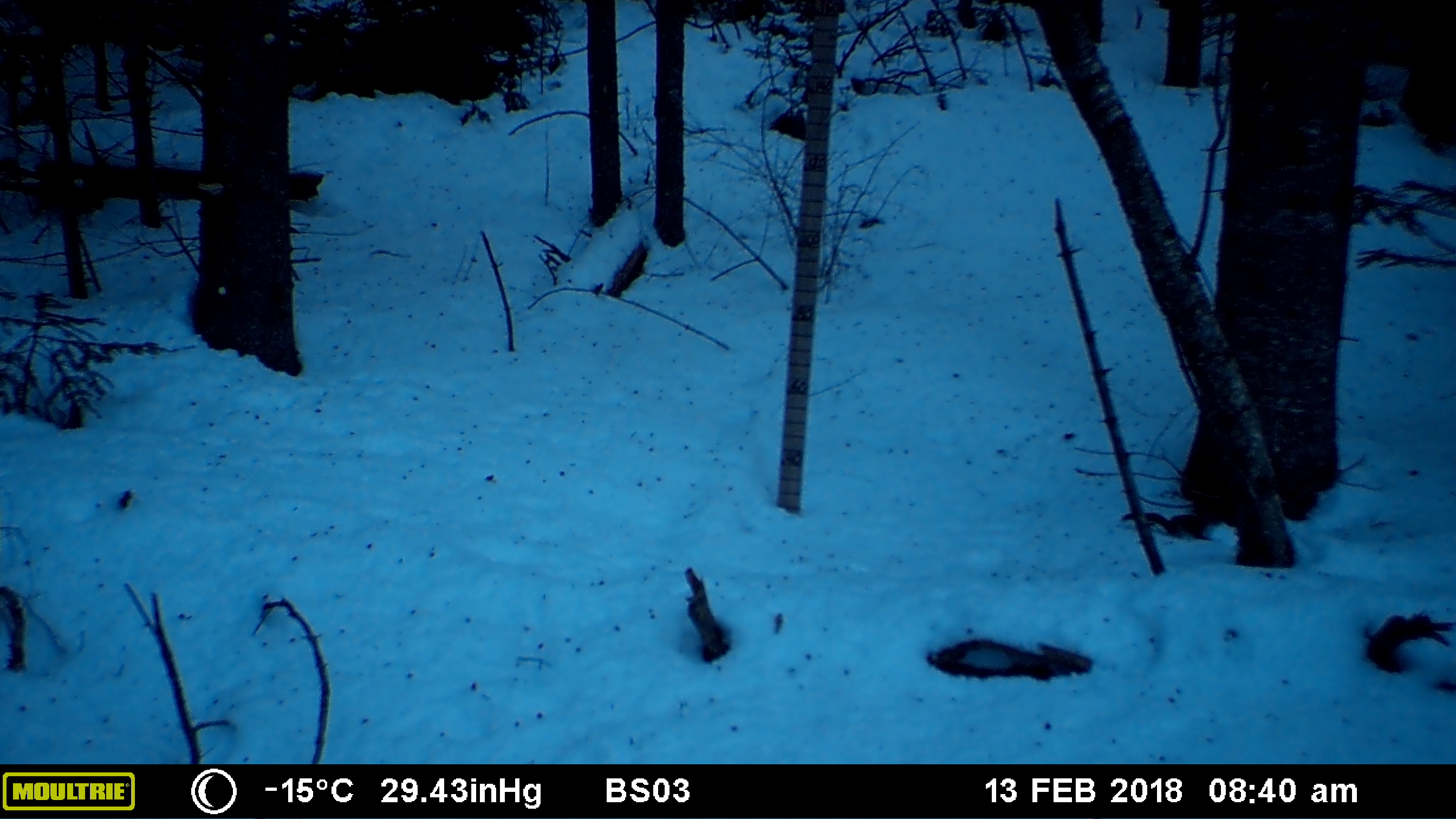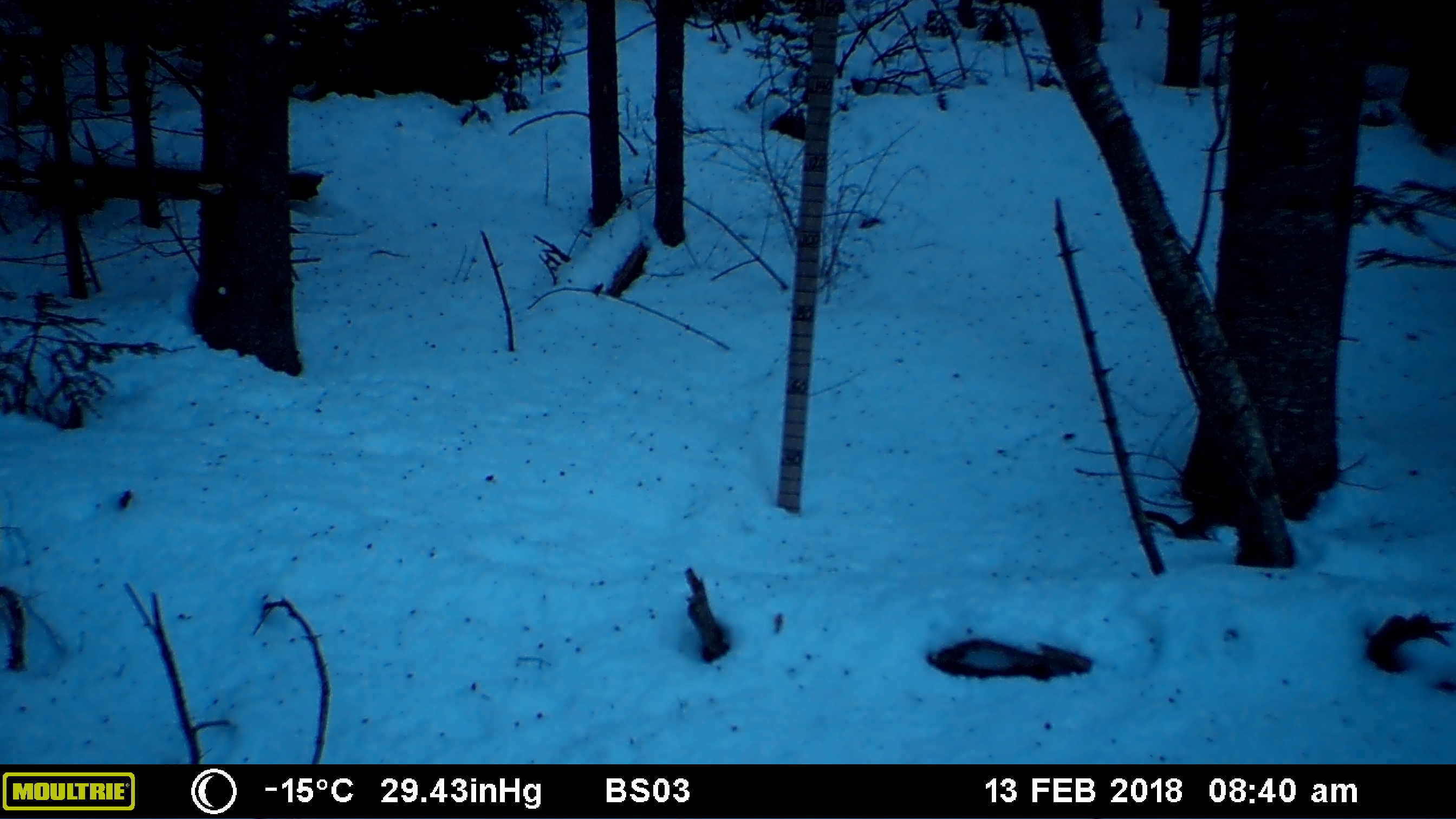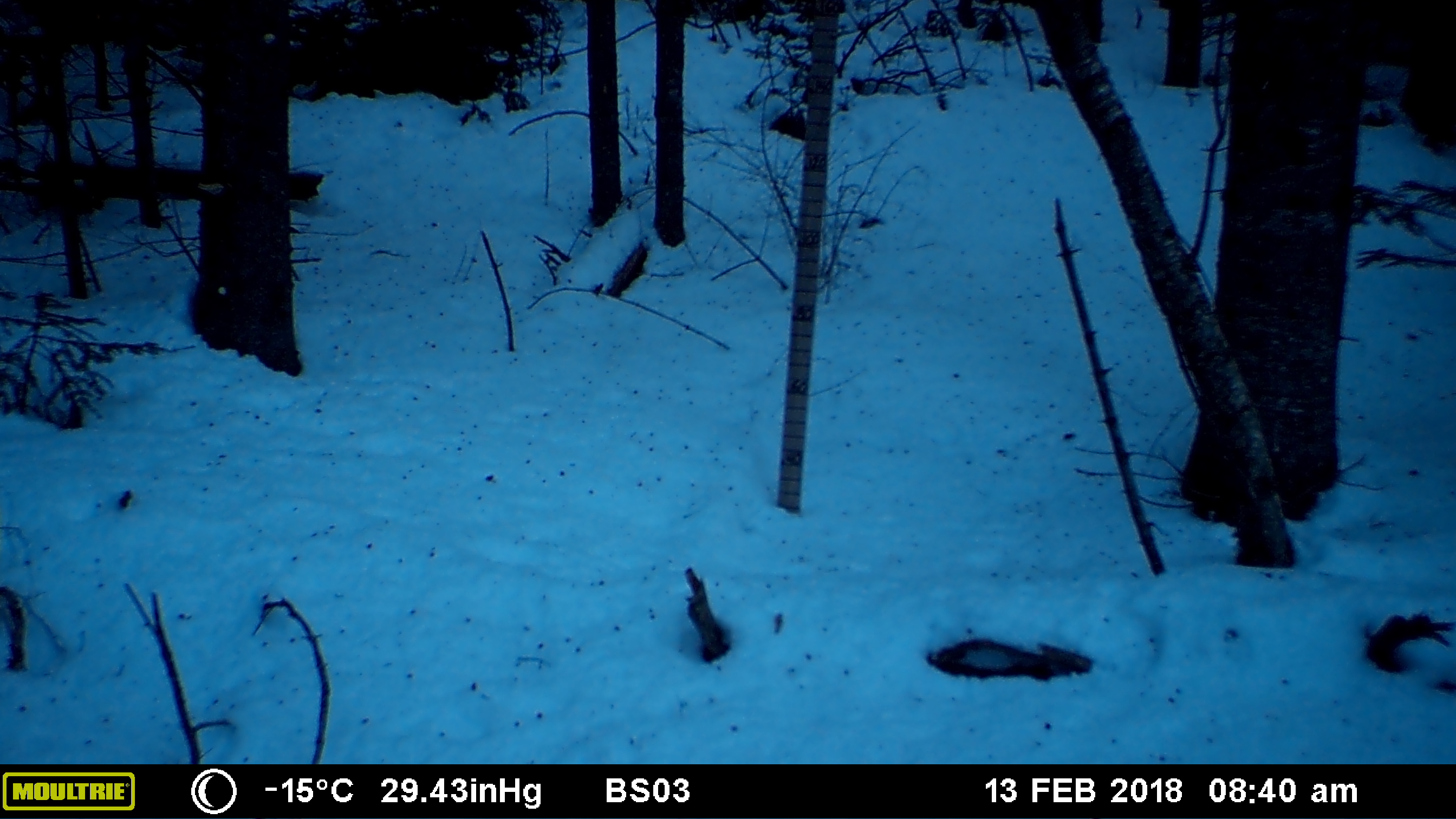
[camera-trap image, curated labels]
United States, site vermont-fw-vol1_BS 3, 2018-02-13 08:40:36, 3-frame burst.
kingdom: Animalia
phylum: Chordata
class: Mammalia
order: Rodentia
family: Sciuridae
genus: Tamiasciurus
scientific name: Tamiasciurus hudsonicus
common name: red squirrel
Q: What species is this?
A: Red squirrel (Tamiasciurus hudsonicus).